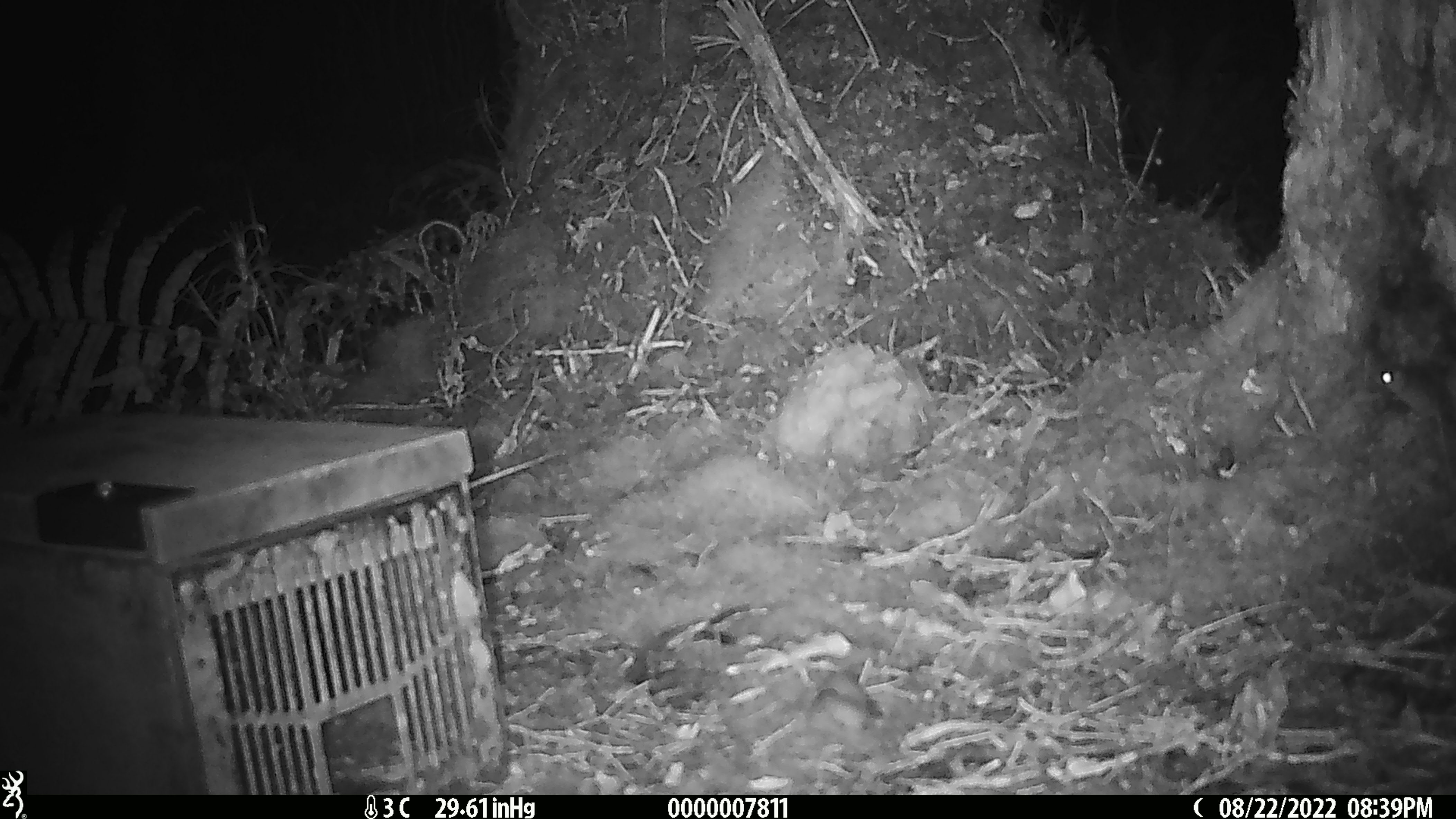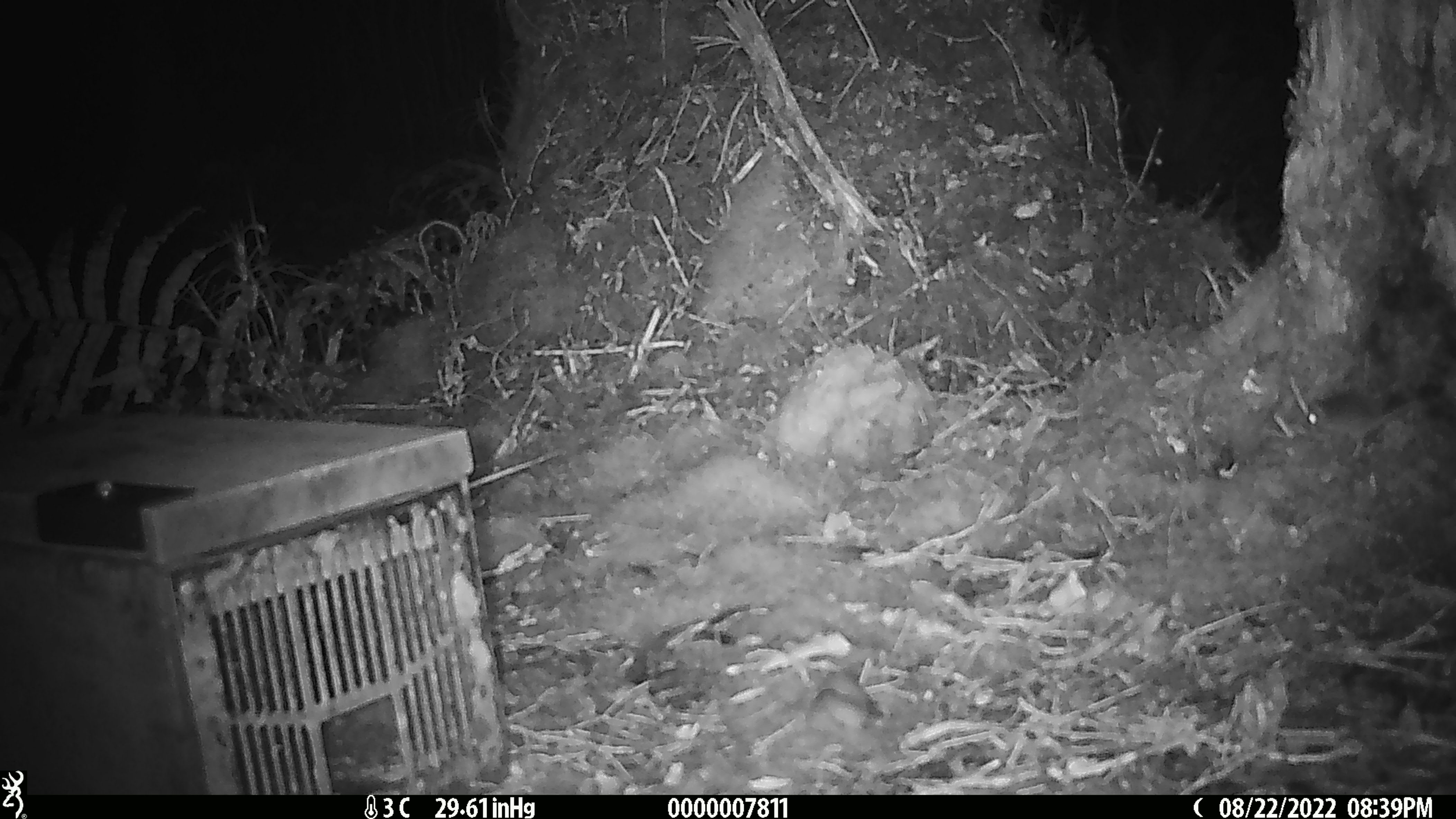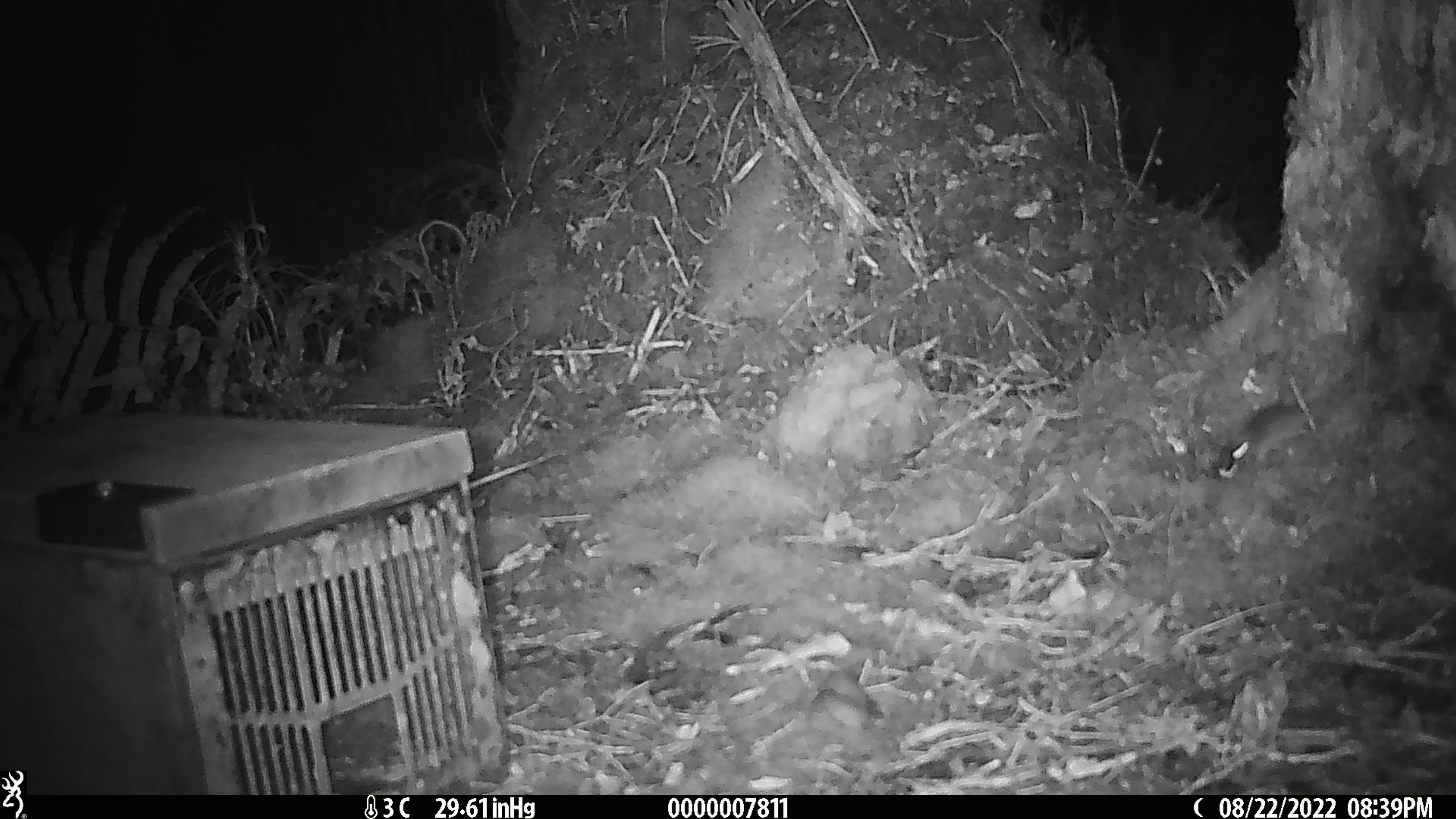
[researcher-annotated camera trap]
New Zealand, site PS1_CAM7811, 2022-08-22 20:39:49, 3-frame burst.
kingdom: Animalia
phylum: Chordata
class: Mammalia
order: Rodentia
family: Muridae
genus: Mus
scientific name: Mus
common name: mouse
Mouse (Mus).